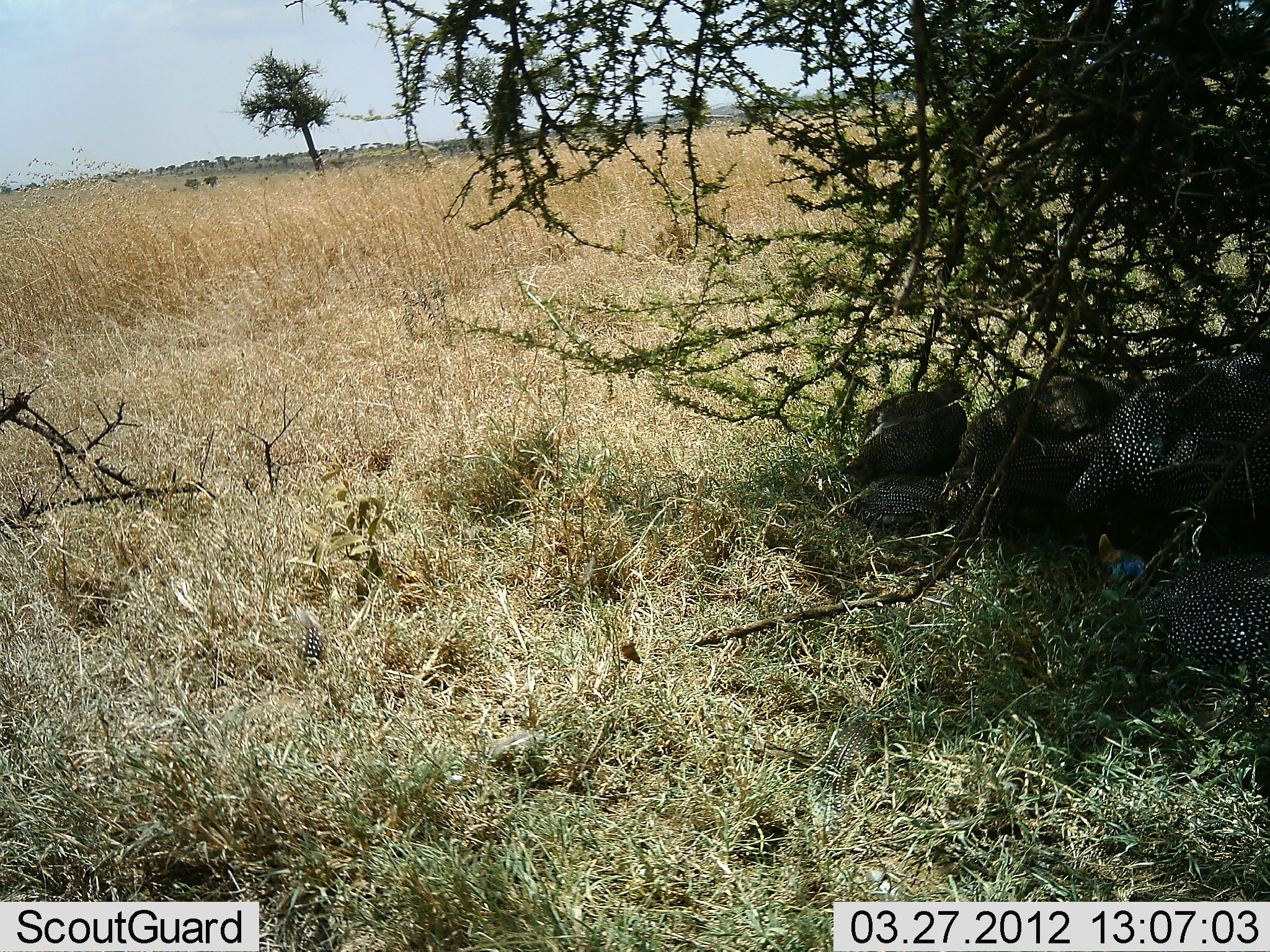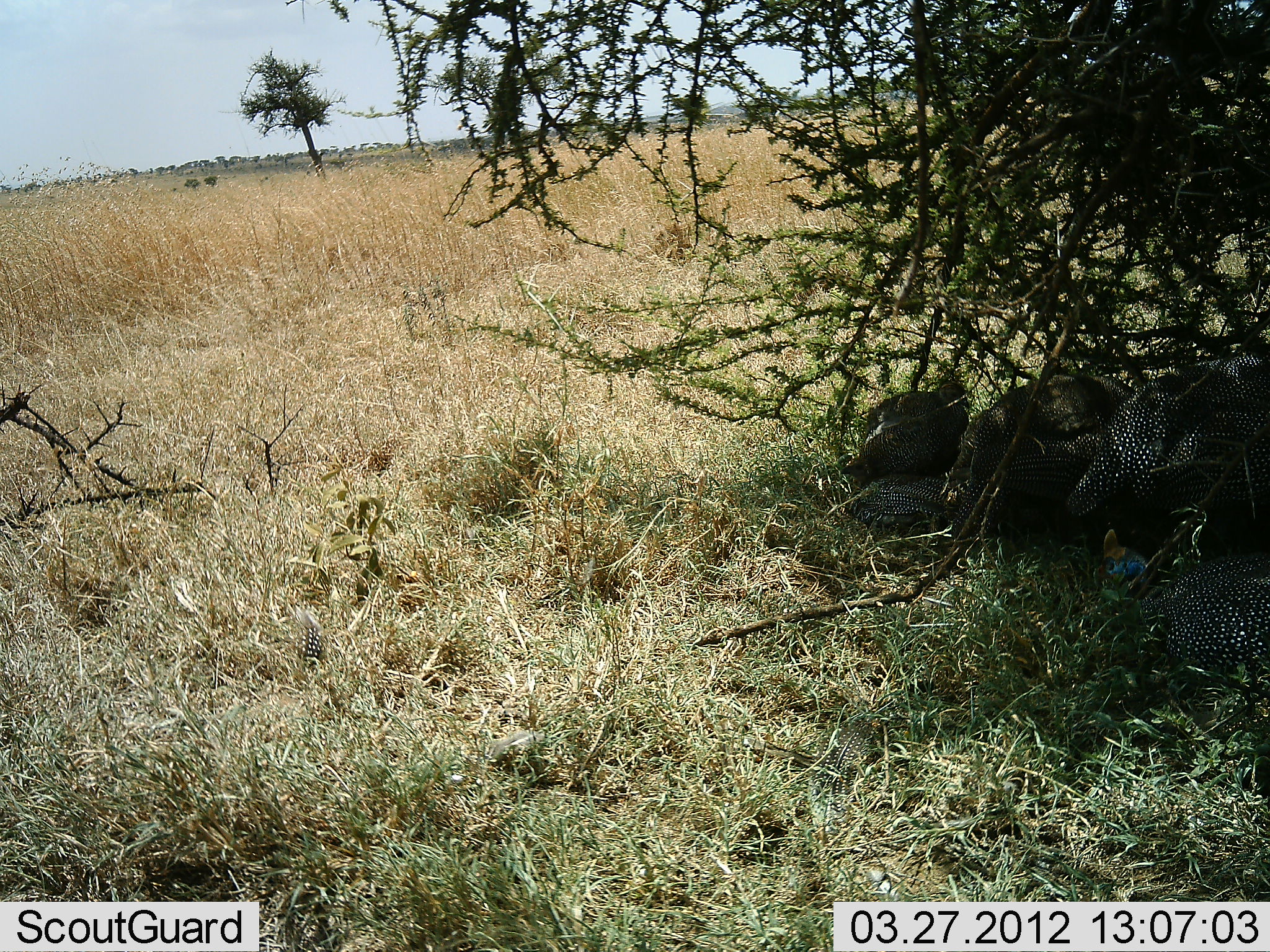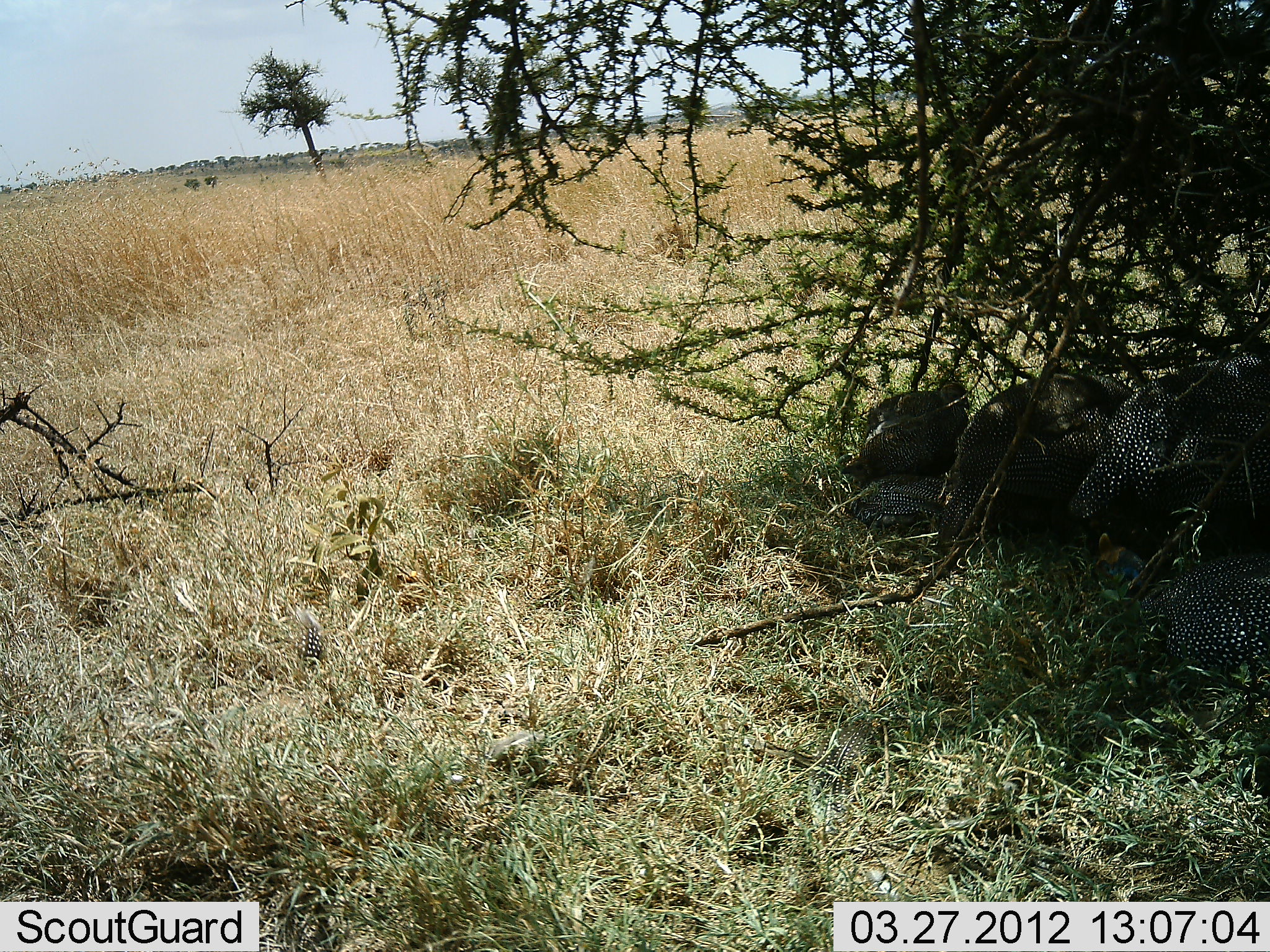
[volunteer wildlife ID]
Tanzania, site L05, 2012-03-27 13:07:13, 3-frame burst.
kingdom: Animalia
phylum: Chordata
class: Aves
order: Galliformes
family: Numididae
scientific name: Numididae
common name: guinea fowl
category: guineafowl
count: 5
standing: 22%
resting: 72%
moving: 0%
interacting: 0%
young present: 6%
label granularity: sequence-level